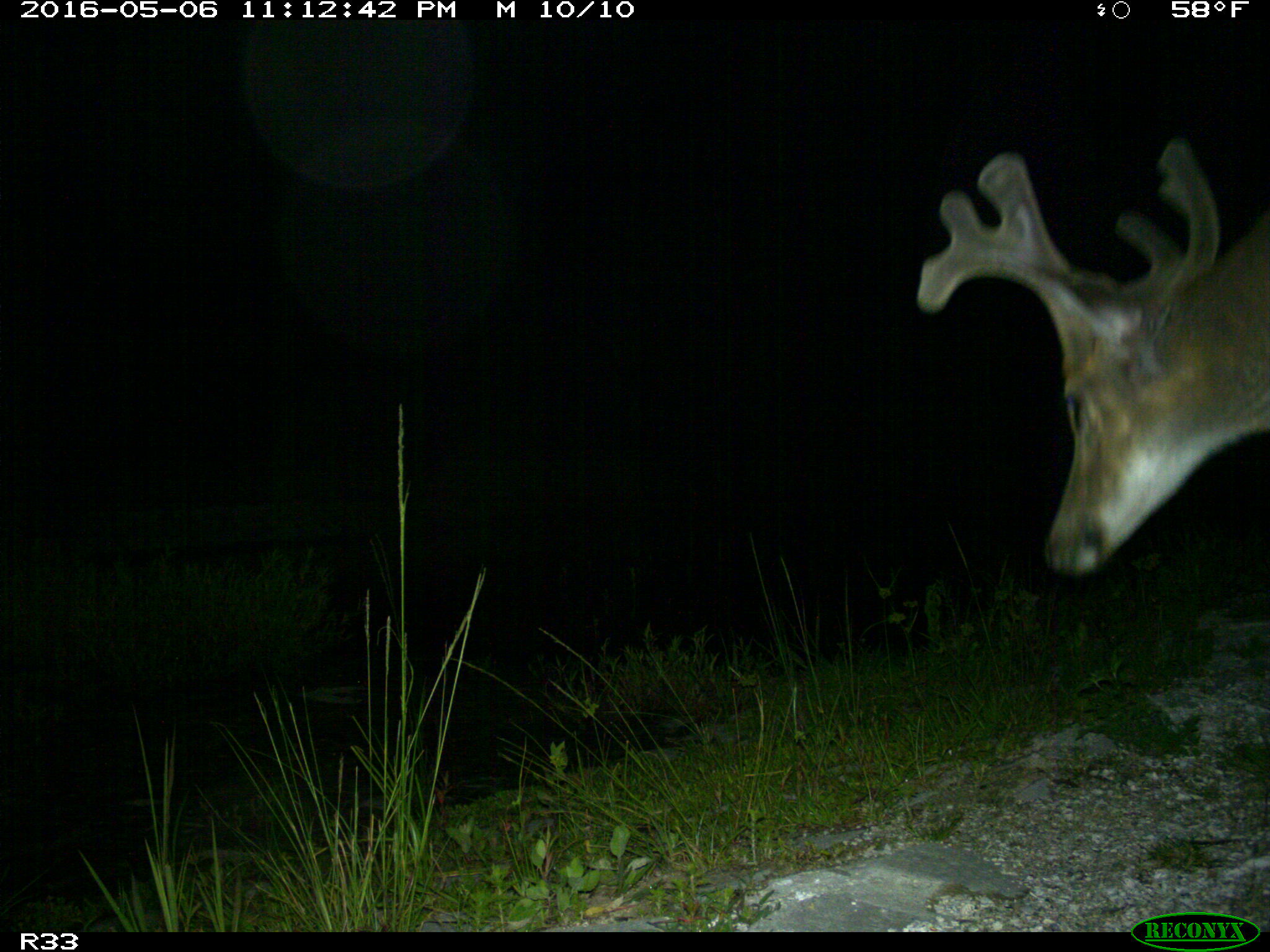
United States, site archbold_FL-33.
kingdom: Animalia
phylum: Chordata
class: Mammalia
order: Artiodactyla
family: Cervidae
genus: Odocoileus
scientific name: Odocoileus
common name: deer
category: unidentified deer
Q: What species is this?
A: Unidentified deer (deer) (Odocoileus).